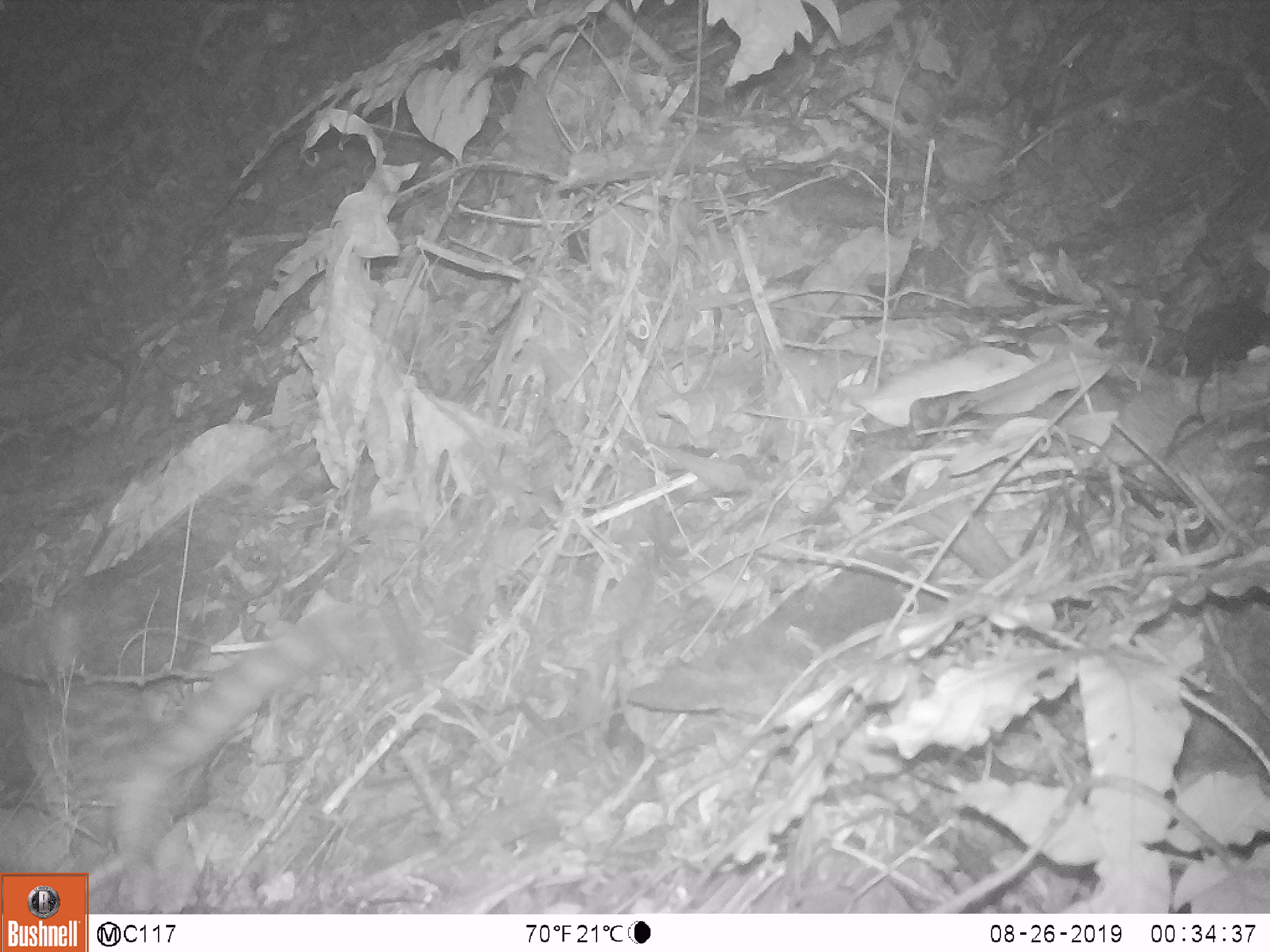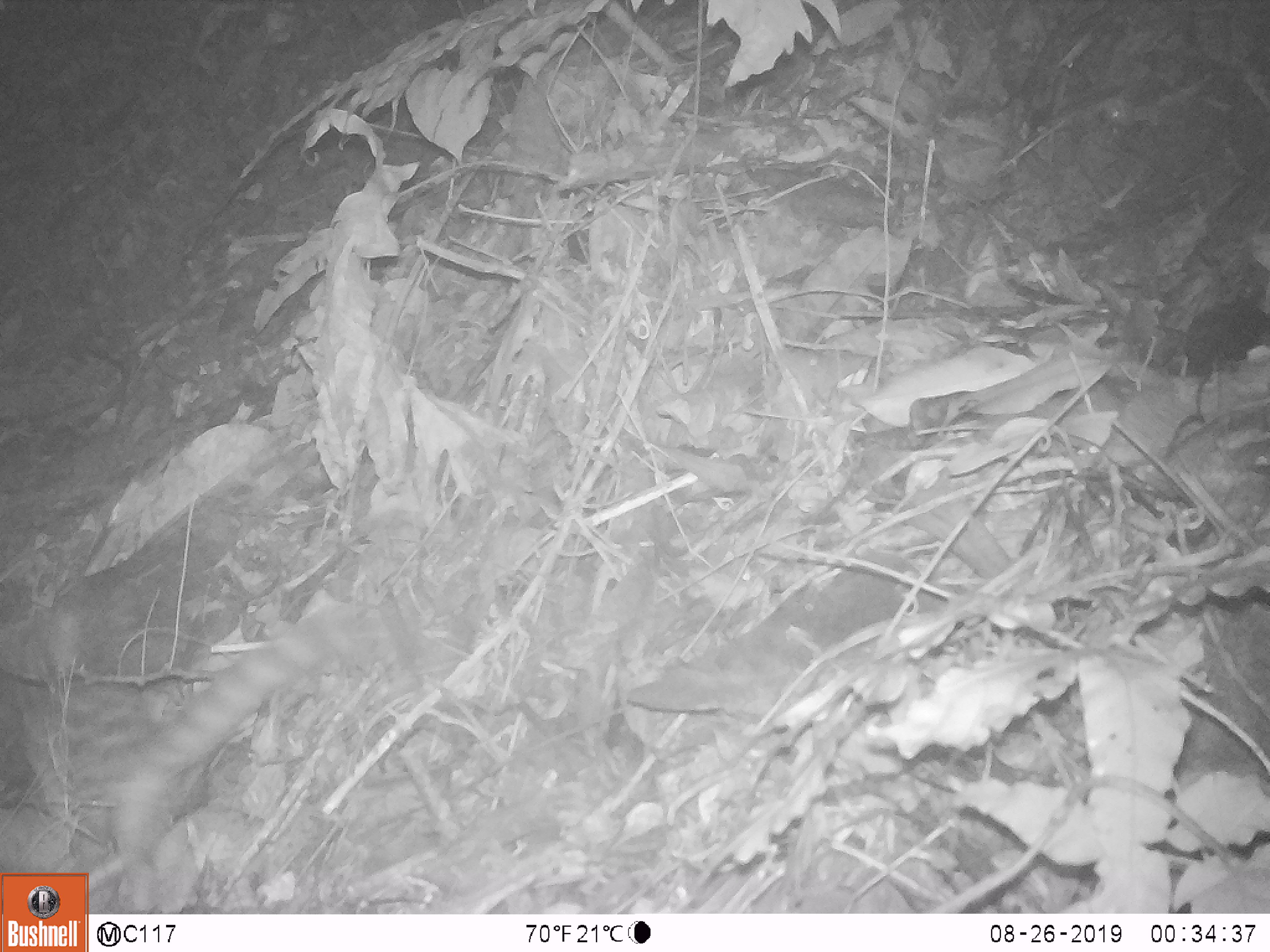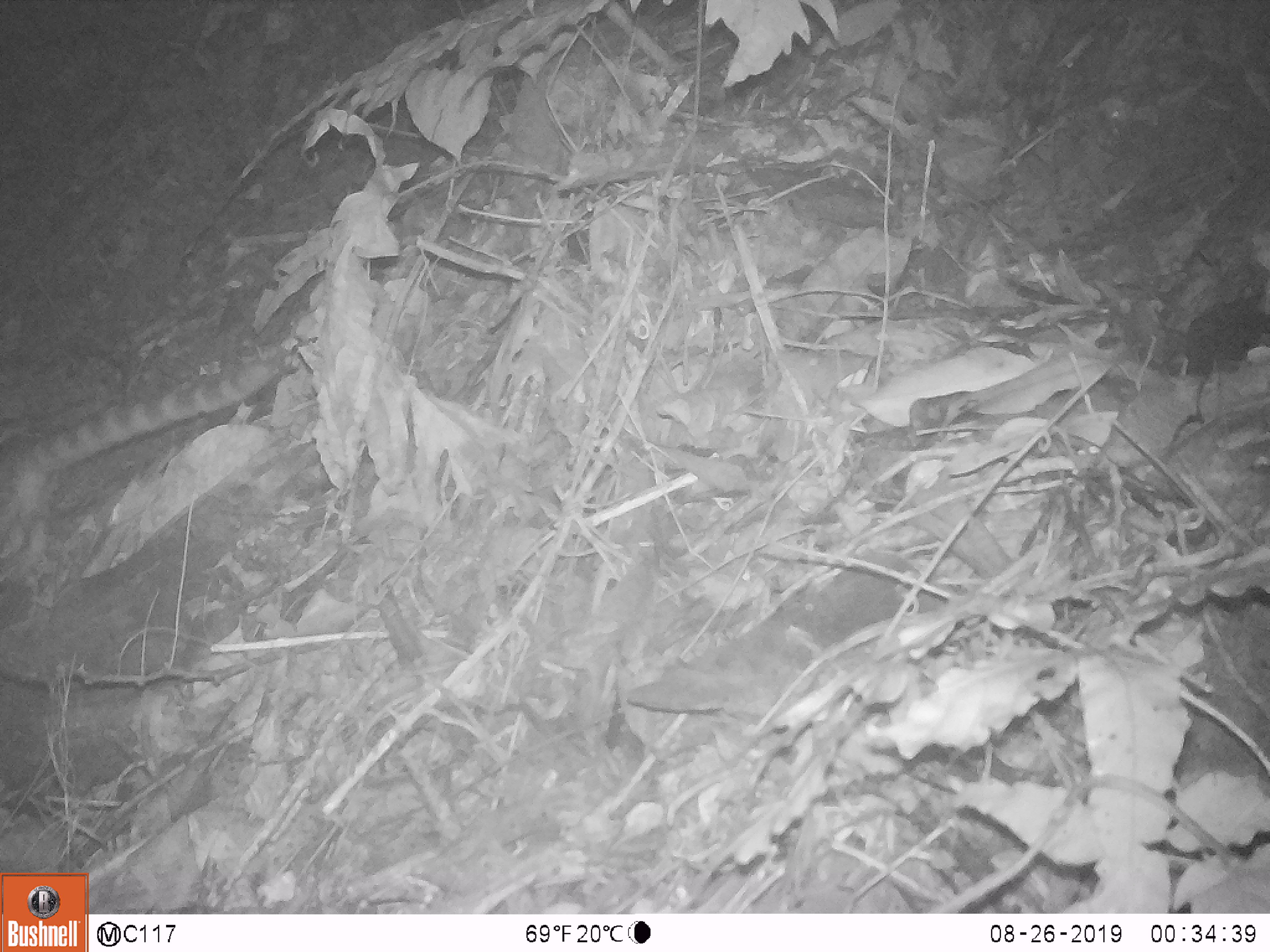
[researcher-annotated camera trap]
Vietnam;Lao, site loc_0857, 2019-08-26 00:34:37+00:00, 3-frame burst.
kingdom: Animalia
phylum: Chordata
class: Mammalia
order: Carnivora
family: Prionodontidae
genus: Prionodon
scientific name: Prionodon pardicolor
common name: spotted linsang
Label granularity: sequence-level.